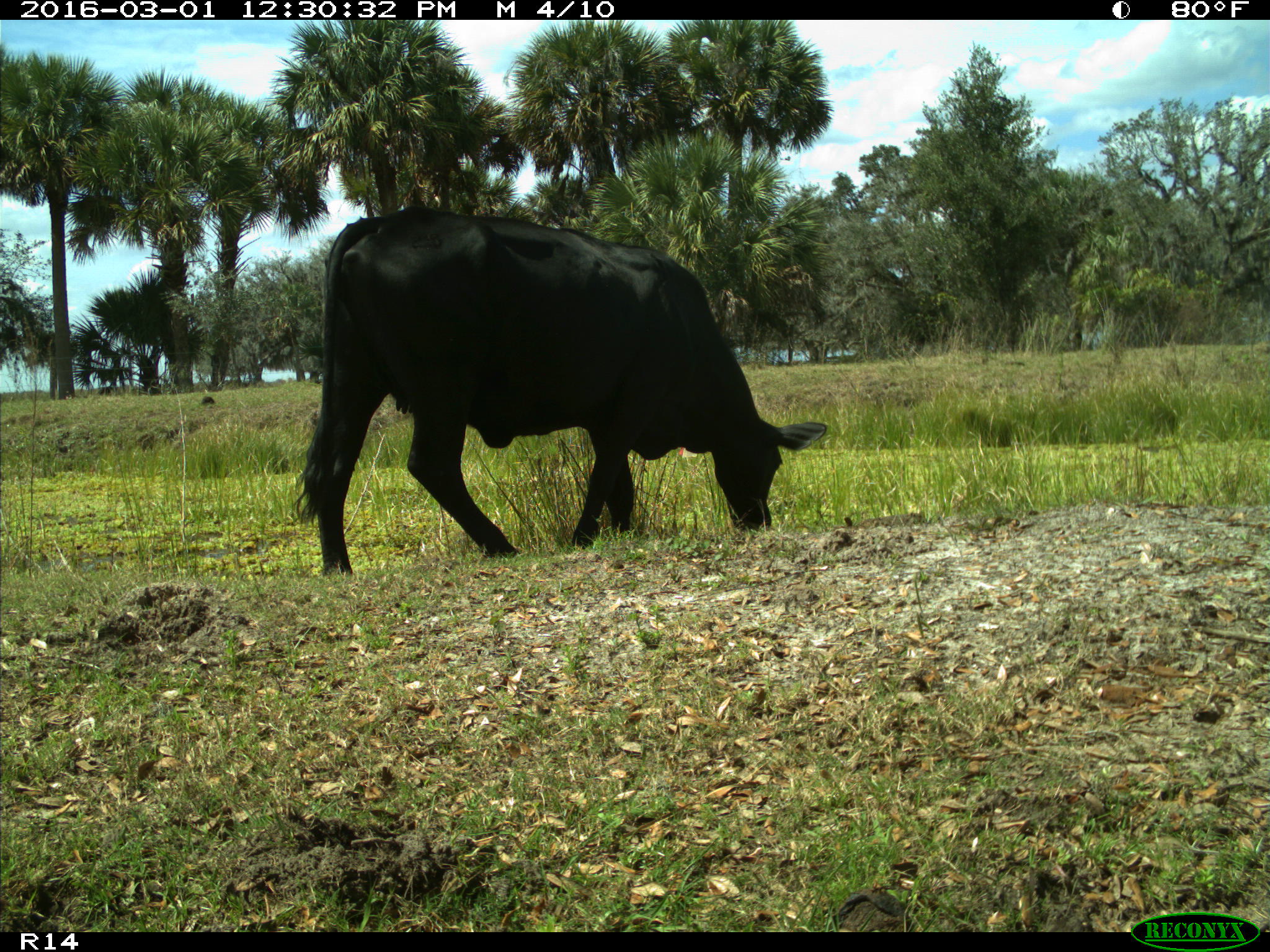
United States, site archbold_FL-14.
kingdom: Animalia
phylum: Chordata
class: Mammalia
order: Artiodactyla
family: Bovidae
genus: Bos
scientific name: Bos taurus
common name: domestic cow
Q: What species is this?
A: Bos taurus (domestic cow).